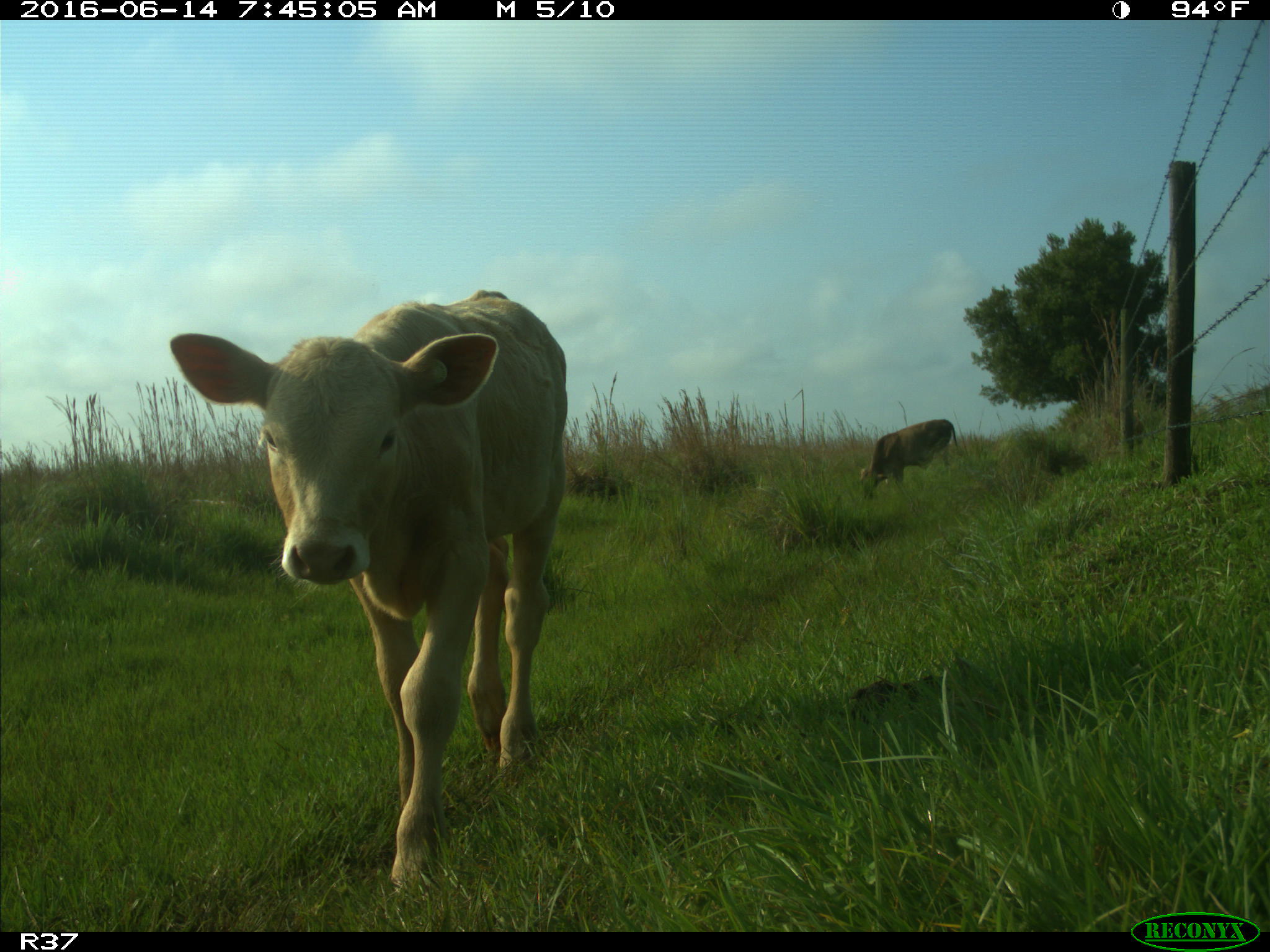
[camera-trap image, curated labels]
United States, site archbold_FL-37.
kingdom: Animalia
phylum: Chordata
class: Mammalia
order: Artiodactyla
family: Bovidae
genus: Bos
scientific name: Bos taurus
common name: domestic cow